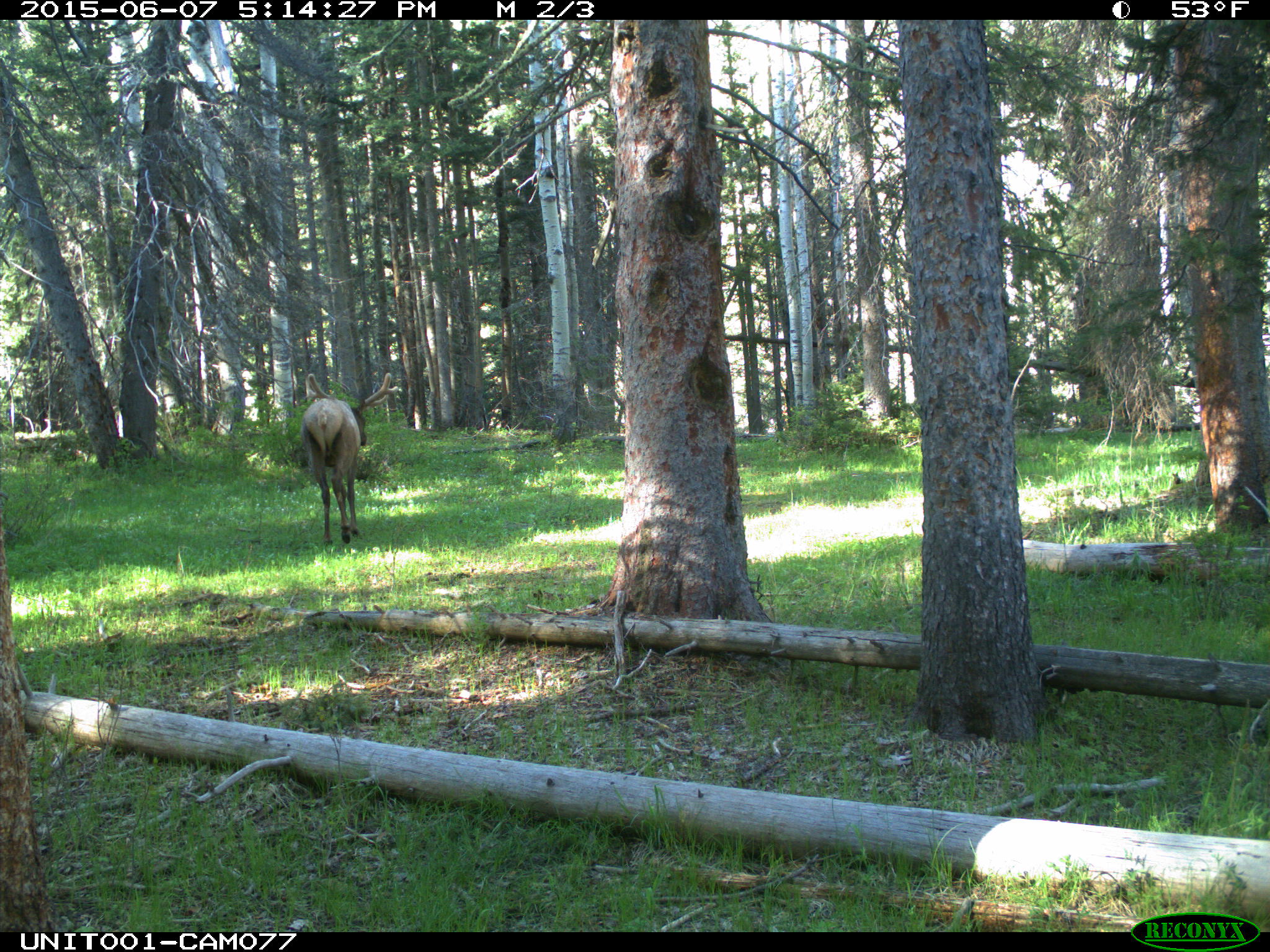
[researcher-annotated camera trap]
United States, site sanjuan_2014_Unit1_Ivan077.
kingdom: Animalia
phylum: Chordata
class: Mammalia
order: Artiodactyla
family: Cervidae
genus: Cervus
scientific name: Cervus elaphus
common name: red deer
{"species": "Cervus elaphus (red deer)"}